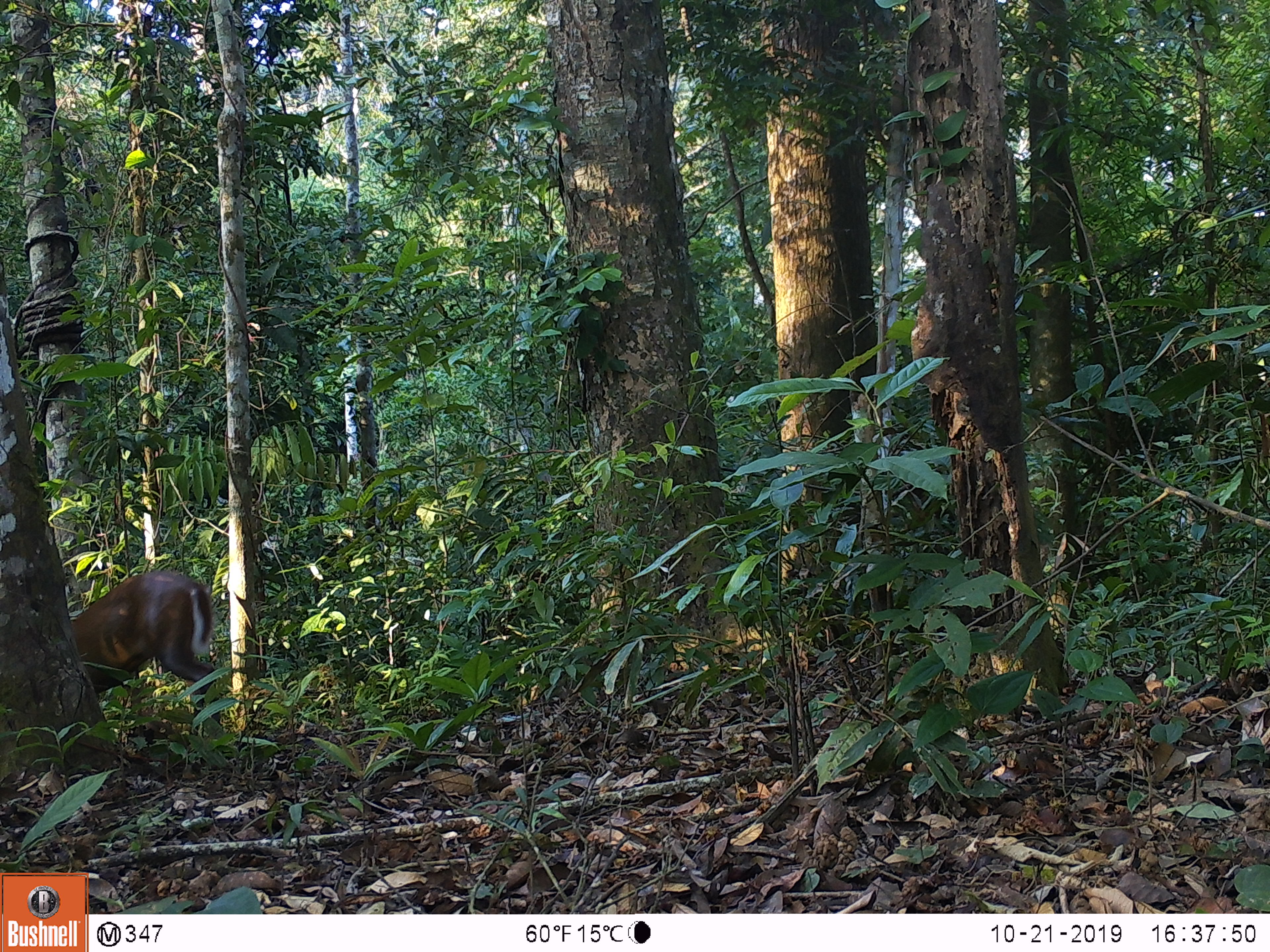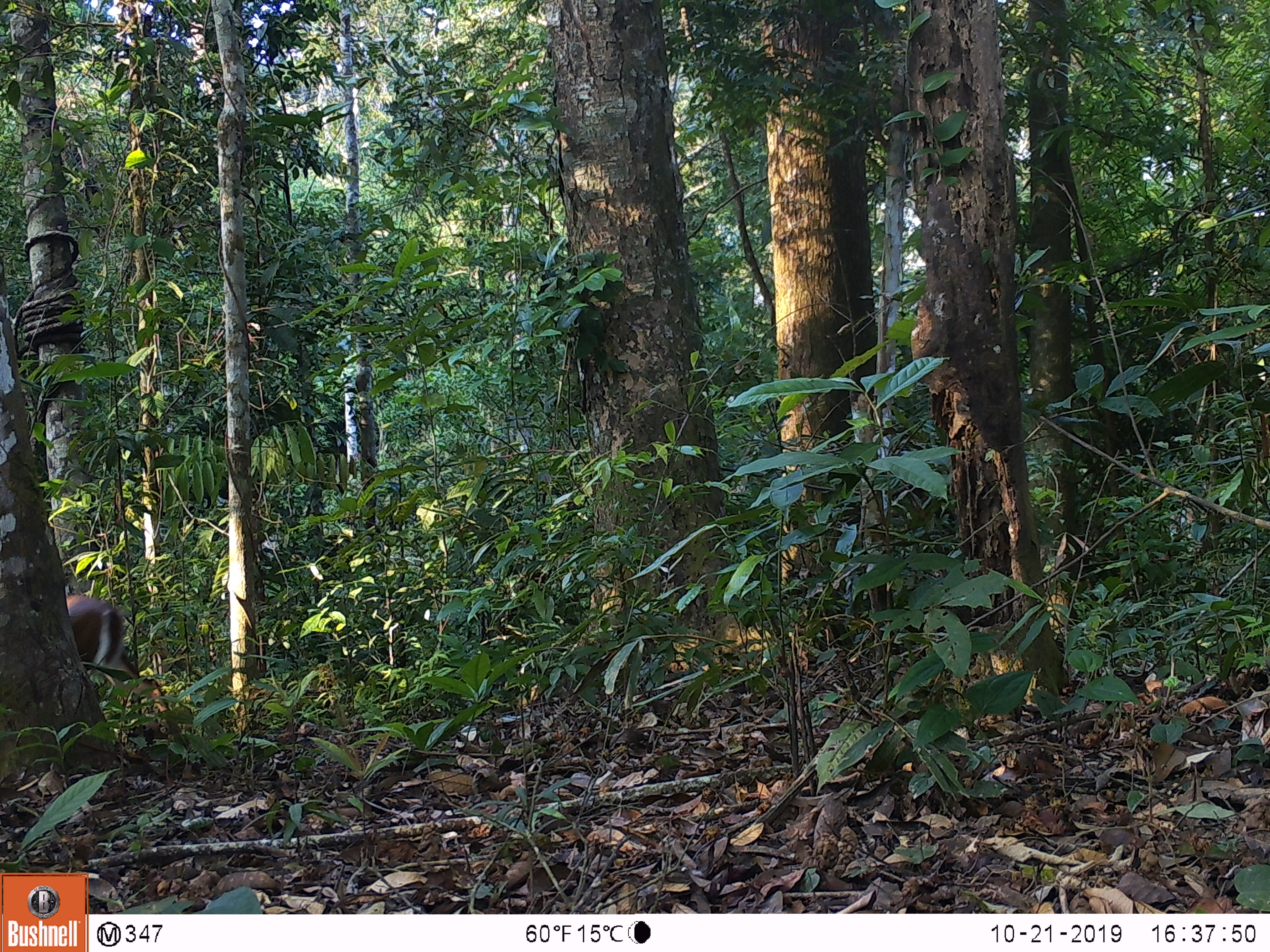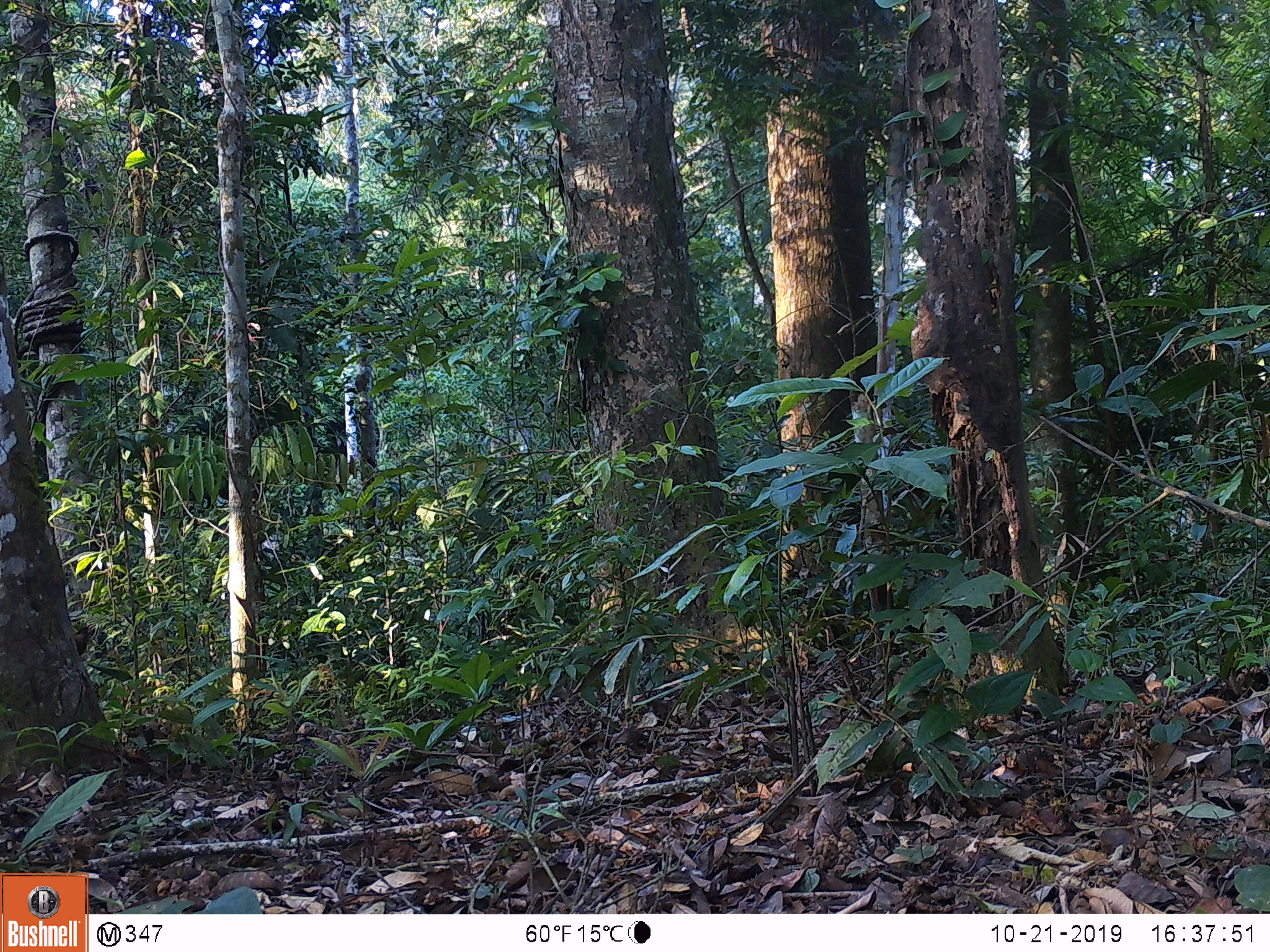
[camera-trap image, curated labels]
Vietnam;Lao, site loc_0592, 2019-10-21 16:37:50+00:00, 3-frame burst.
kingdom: Animalia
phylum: Chordata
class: Mammalia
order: Artiodactyla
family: Cervidae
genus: Muntiacus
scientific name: Muntiacus rooseveltorum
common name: roosevelt's muntjac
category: roosevelts muntjac group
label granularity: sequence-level